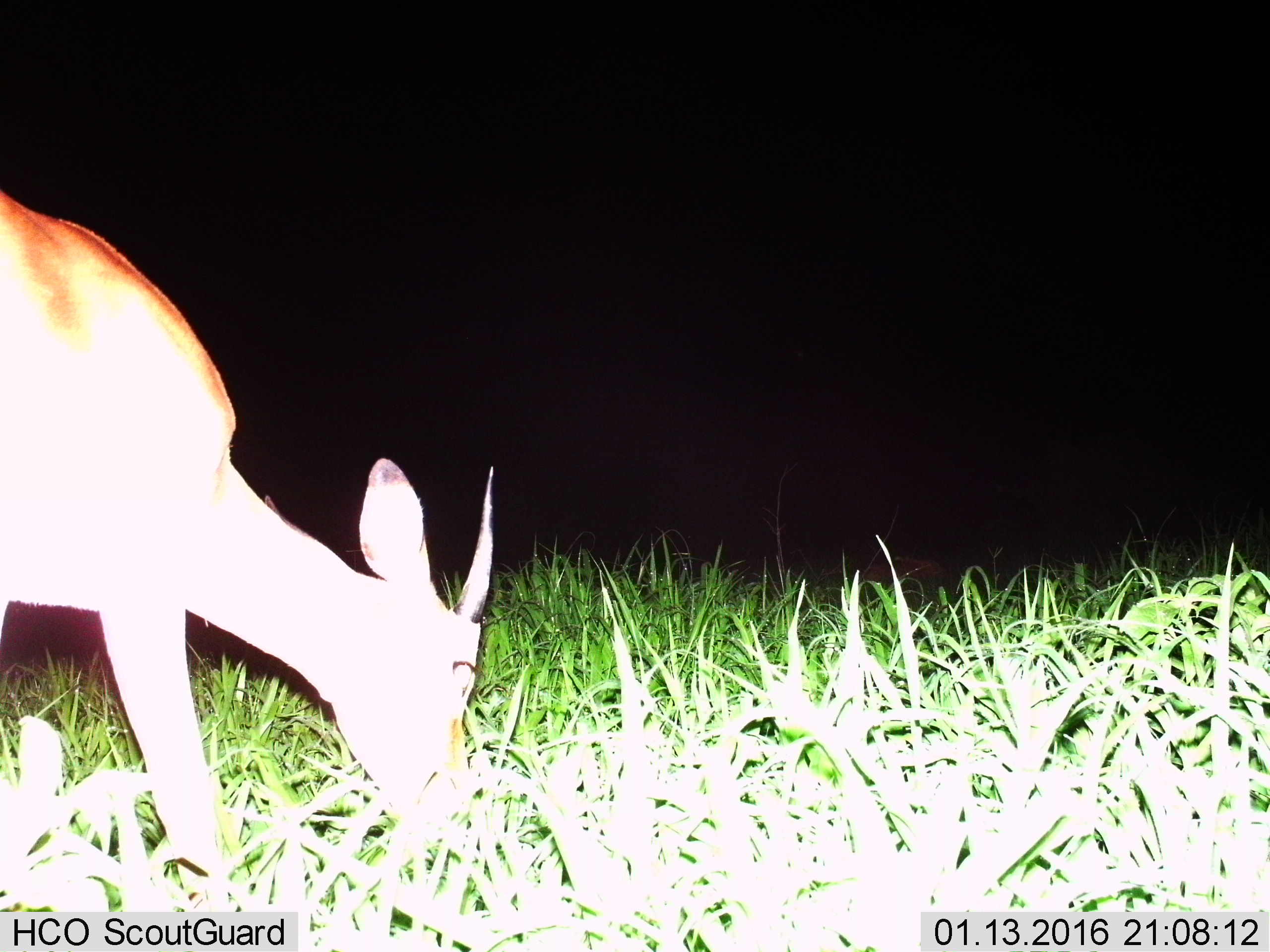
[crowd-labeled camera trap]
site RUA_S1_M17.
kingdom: Animalia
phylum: Chordata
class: Mammalia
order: Artiodactyla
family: Bovidae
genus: Aepyceros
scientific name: Aepyceros melampus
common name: impala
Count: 1.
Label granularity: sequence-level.